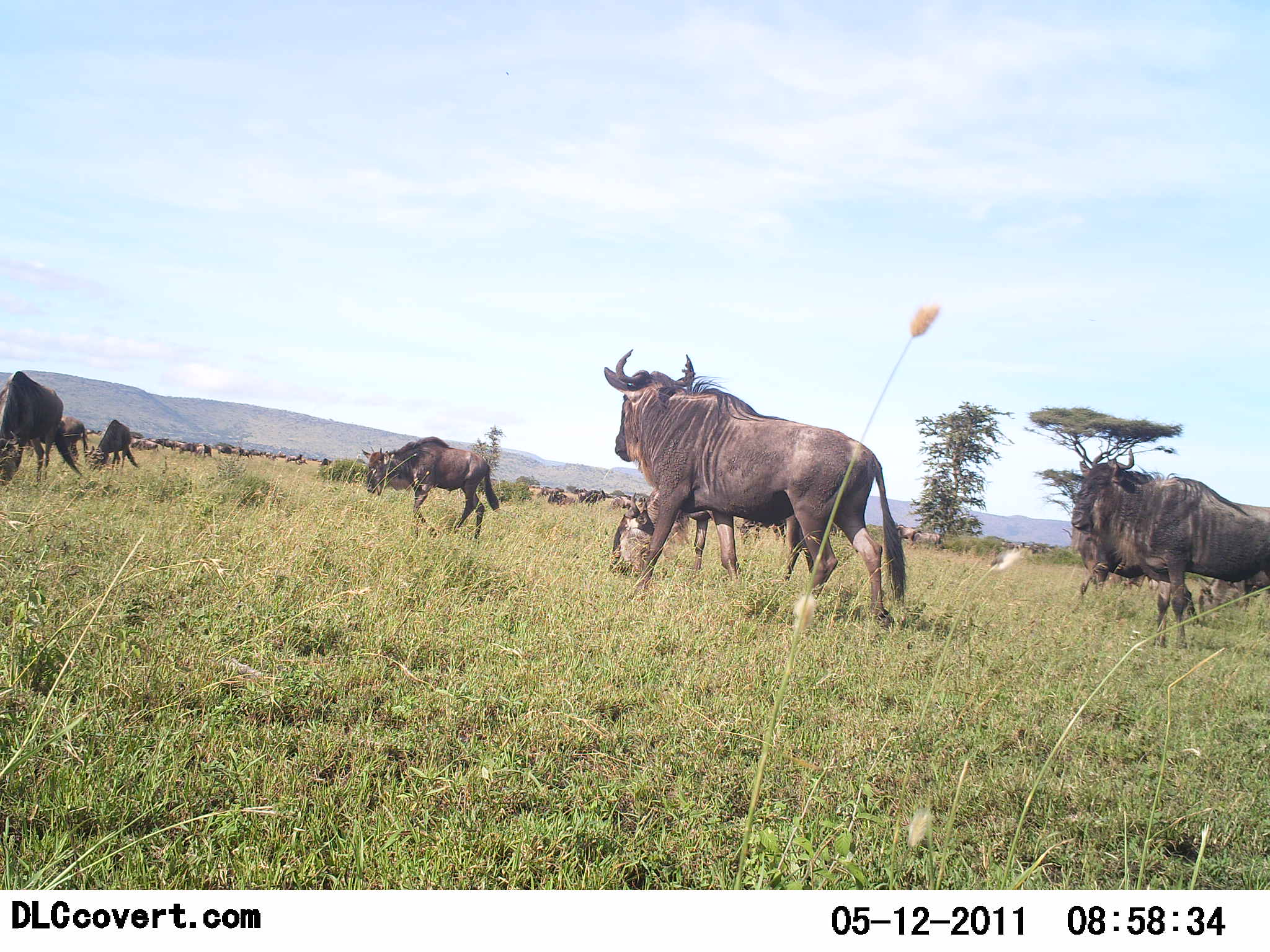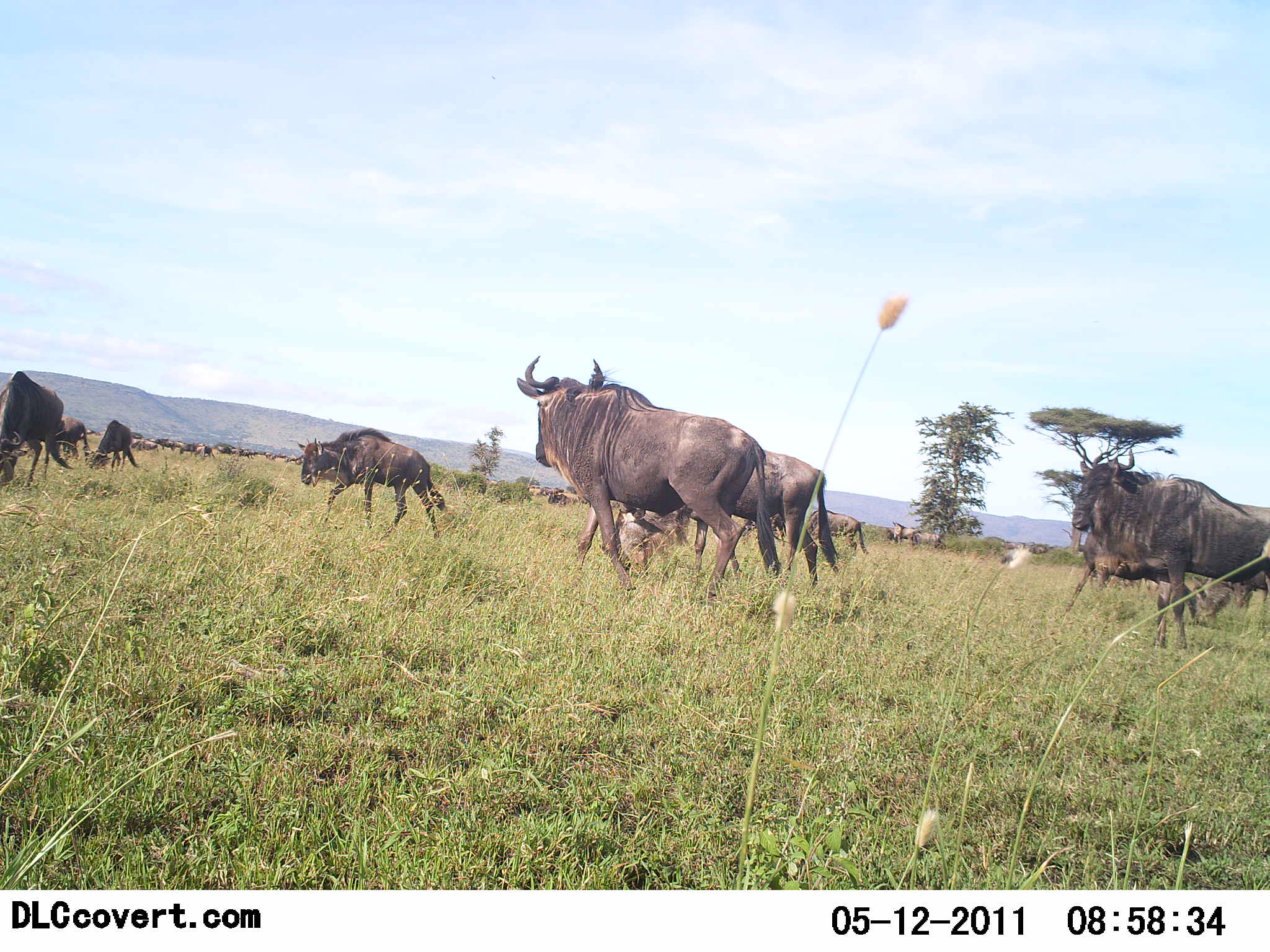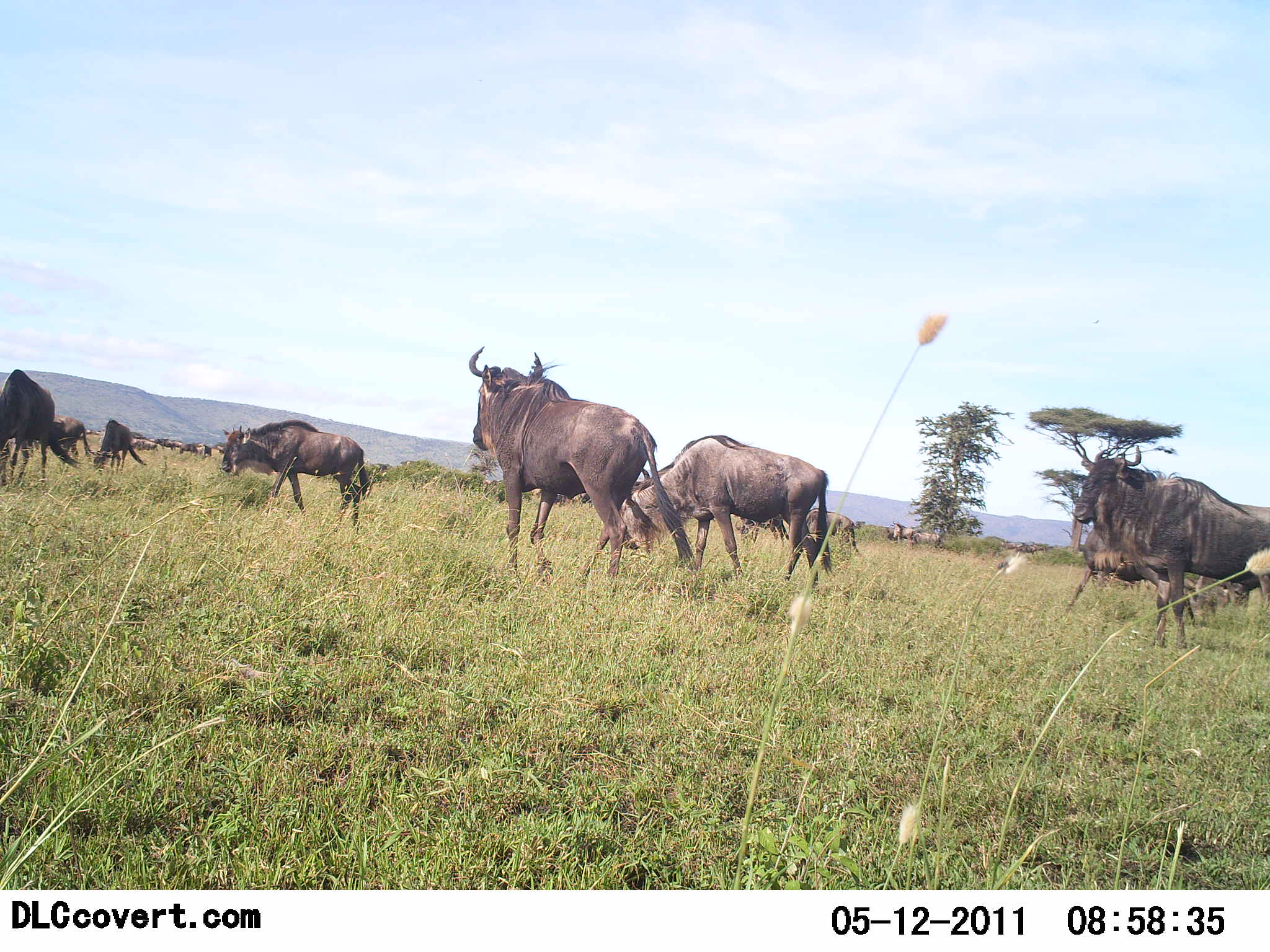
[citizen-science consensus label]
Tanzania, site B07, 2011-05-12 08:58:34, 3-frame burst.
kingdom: Animalia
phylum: Chordata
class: Mammalia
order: Artiodactyla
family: Bovidae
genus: Connochaetes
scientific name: Connochaetes taurinus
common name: blue wildebeest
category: wildebeest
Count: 11-50.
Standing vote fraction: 29%.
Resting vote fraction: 0%.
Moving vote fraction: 93%.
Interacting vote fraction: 0%.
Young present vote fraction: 0%.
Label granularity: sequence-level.